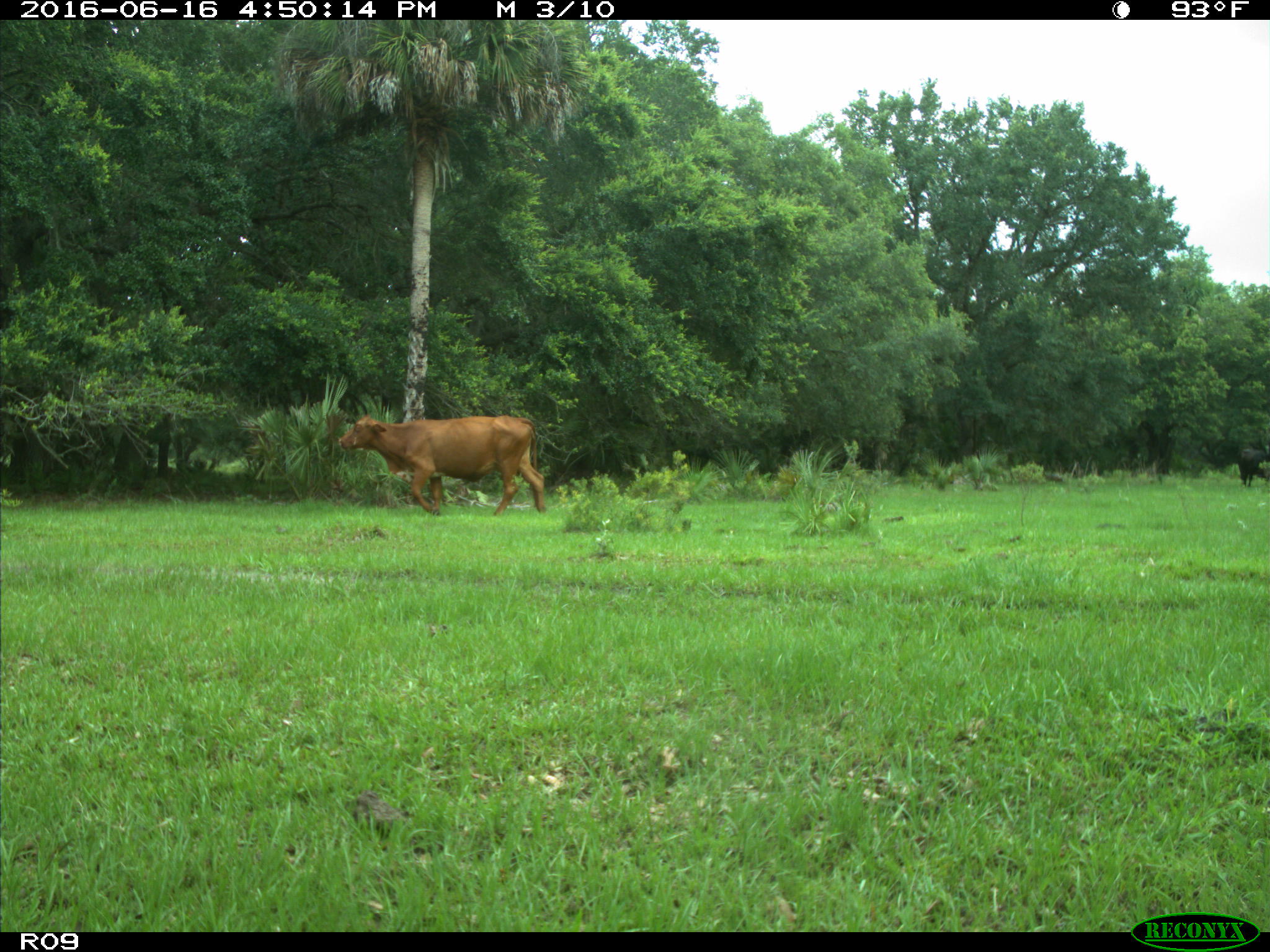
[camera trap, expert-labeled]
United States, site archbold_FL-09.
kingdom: Animalia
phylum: Chordata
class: Mammalia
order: Artiodactyla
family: Bovidae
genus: Bos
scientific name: Bos taurus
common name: domestic cow